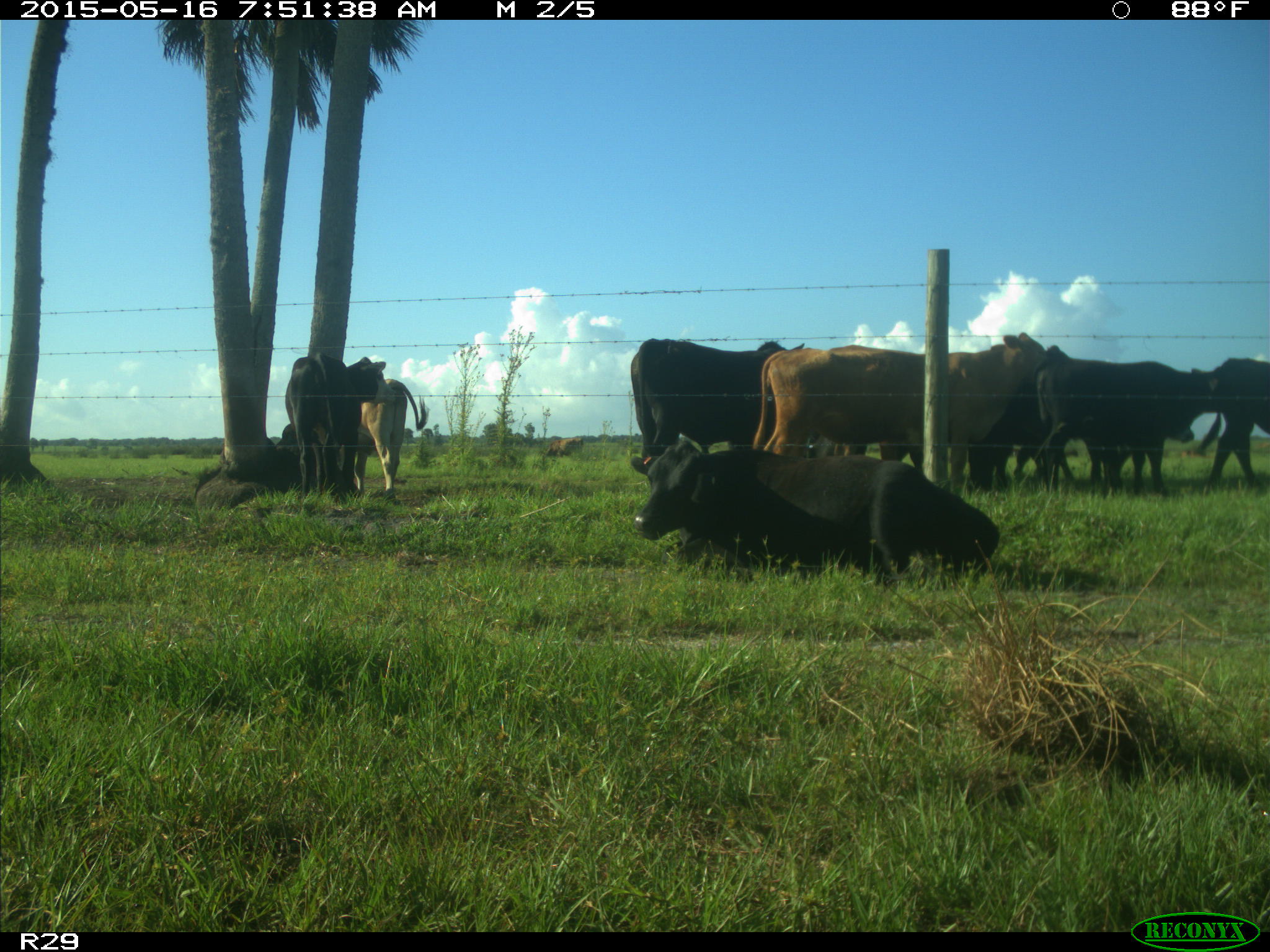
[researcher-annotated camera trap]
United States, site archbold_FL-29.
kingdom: Animalia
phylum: Chordata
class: Mammalia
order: Artiodactyla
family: Bovidae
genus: Bos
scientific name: Bos taurus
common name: domestic cow